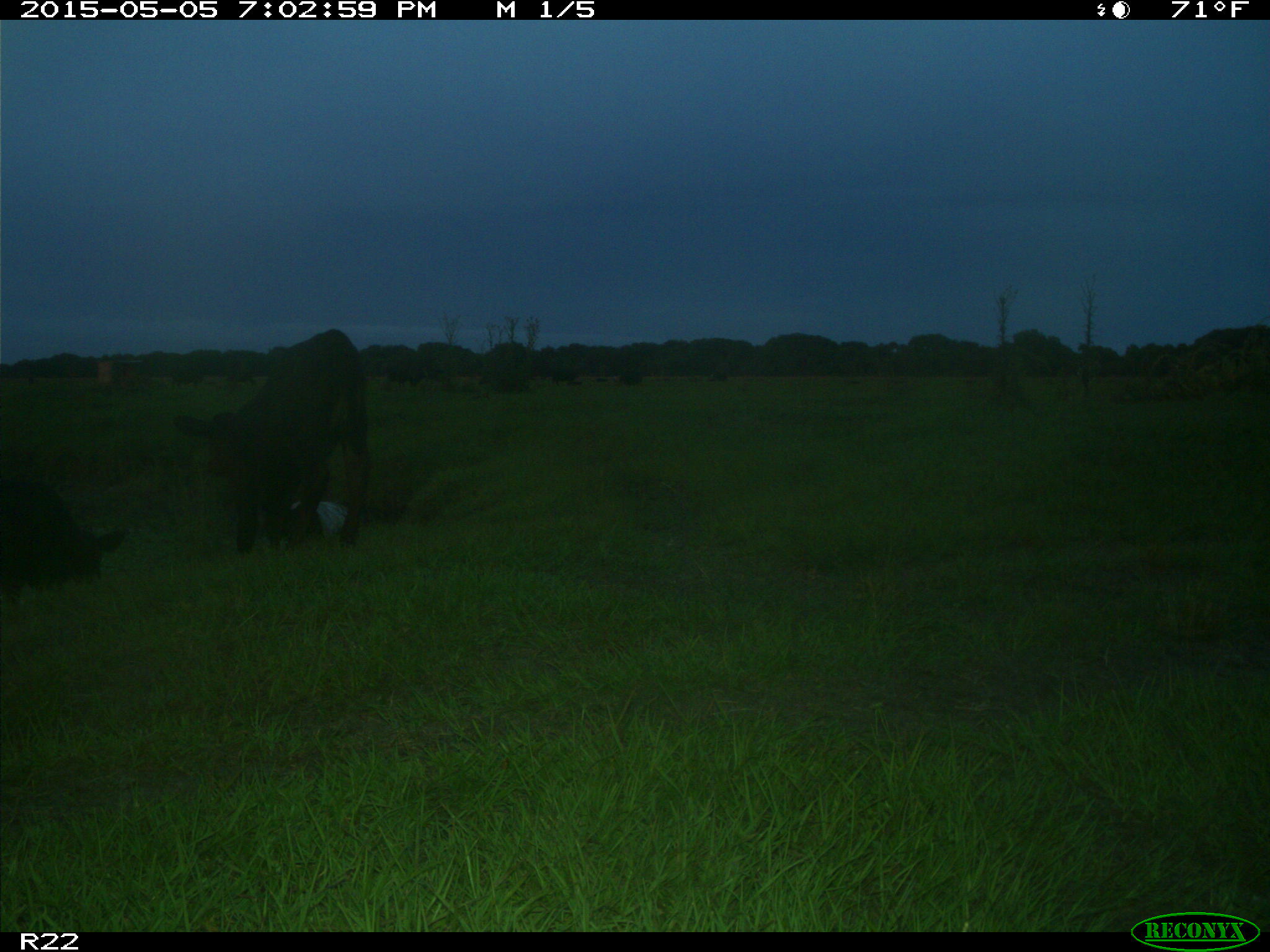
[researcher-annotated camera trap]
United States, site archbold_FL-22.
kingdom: Animalia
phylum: Chordata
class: Mammalia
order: Artiodactyla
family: Bovidae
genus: Bos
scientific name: Bos taurus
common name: domestic cow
Bos taurus (domestic cow).